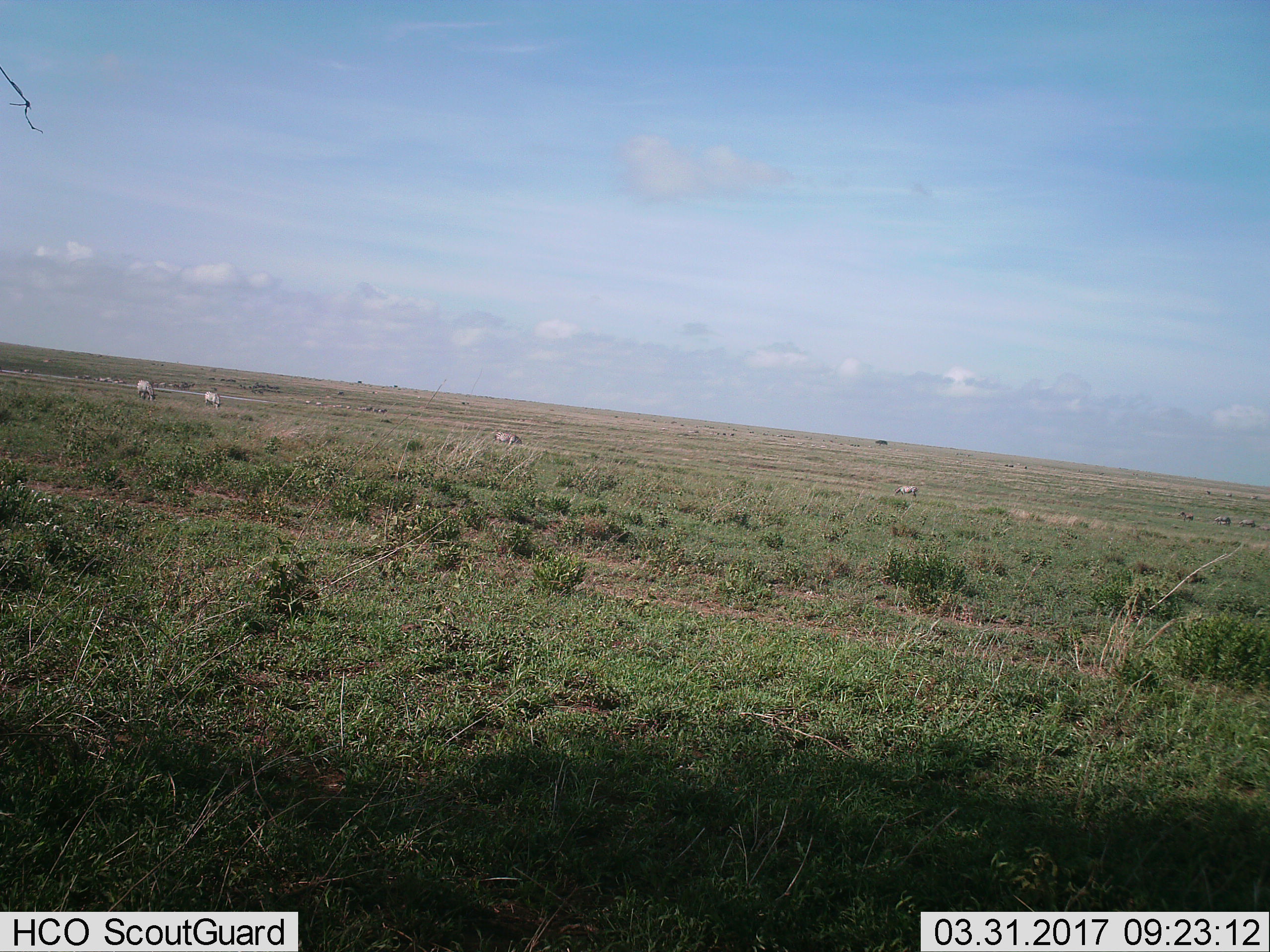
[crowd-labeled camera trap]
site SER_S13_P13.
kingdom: Animalia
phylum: Chordata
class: Mammalia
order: Perissodactyla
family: Equidae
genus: Equus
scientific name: Equus quagga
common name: plains zebra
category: zebraplains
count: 11-50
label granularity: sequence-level